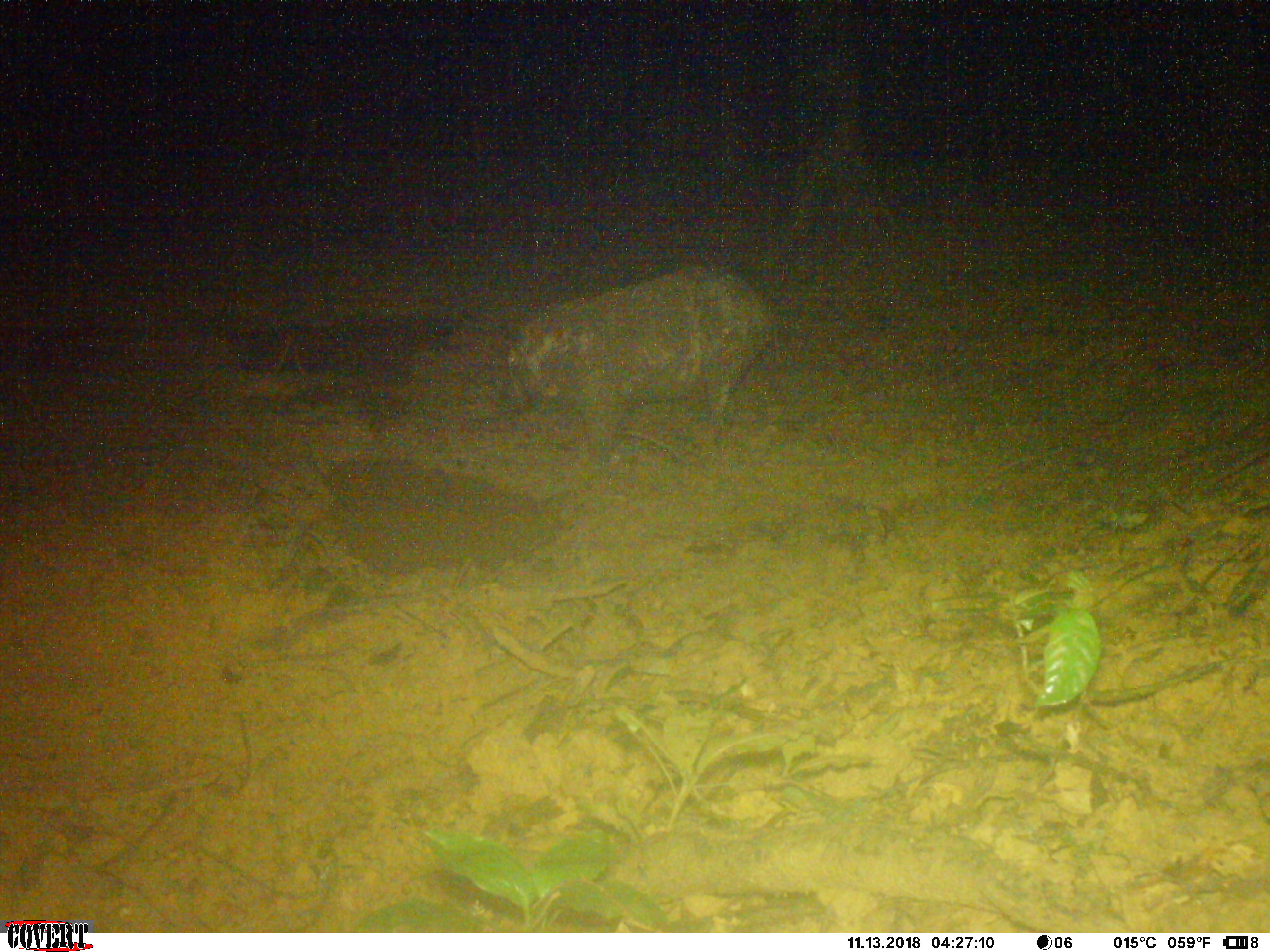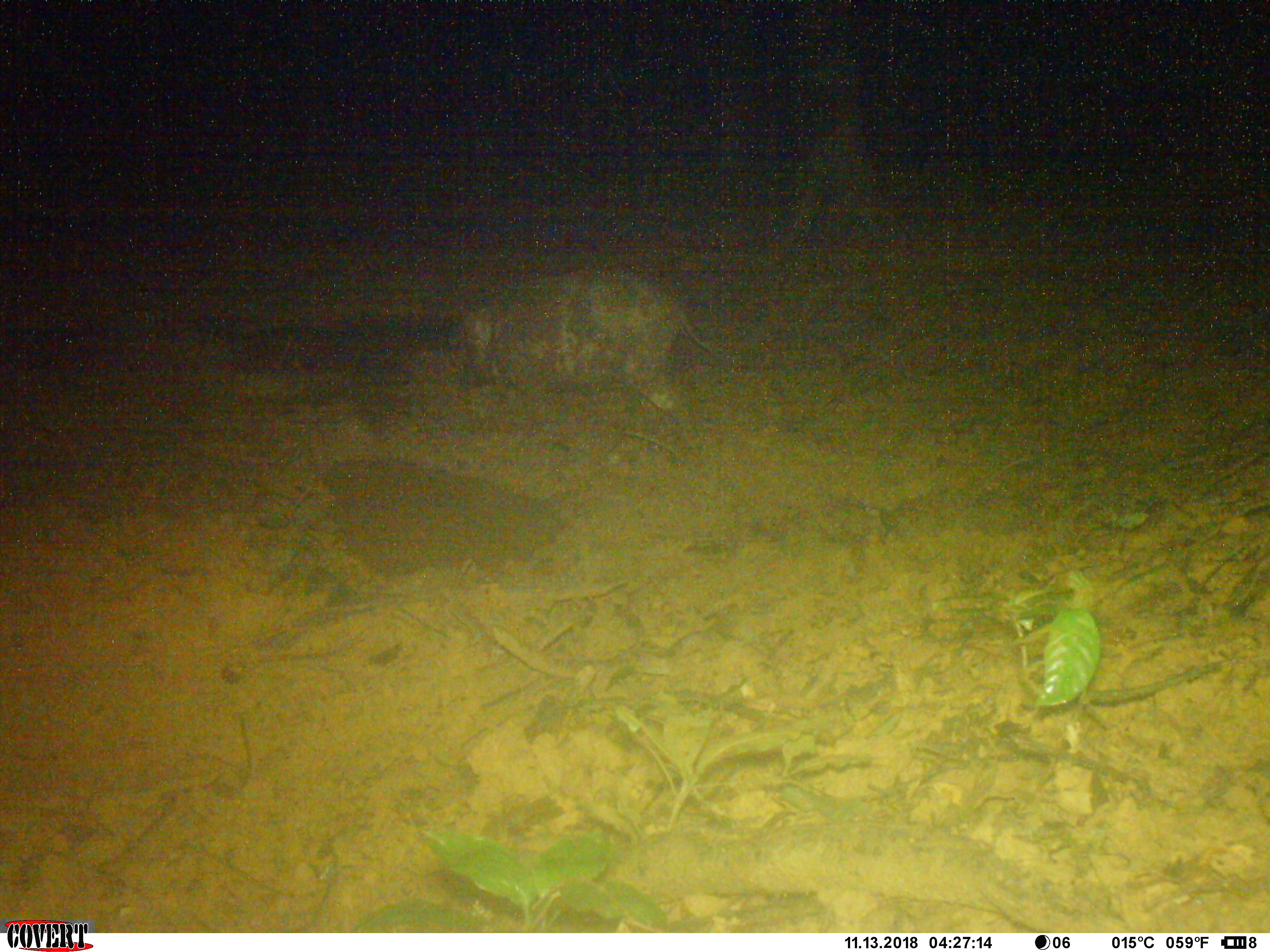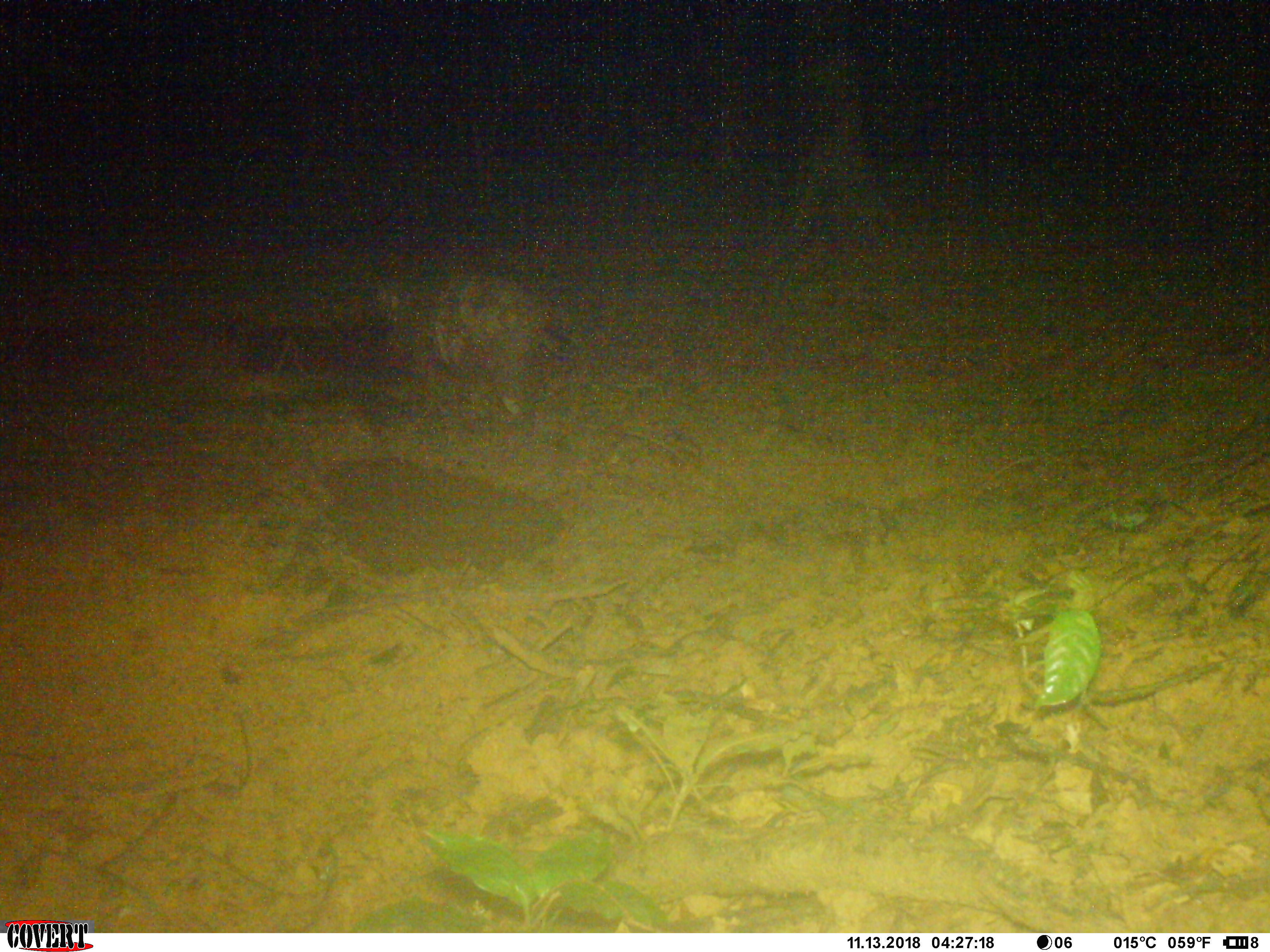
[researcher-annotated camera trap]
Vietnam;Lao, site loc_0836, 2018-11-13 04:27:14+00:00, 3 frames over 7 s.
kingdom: Animalia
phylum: Chordata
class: Mammalia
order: Artiodactyla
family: Suidae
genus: Sus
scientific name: Sus scrofa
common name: eurasian wild pig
Eurasian wild pig (Sus scrofa). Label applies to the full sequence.